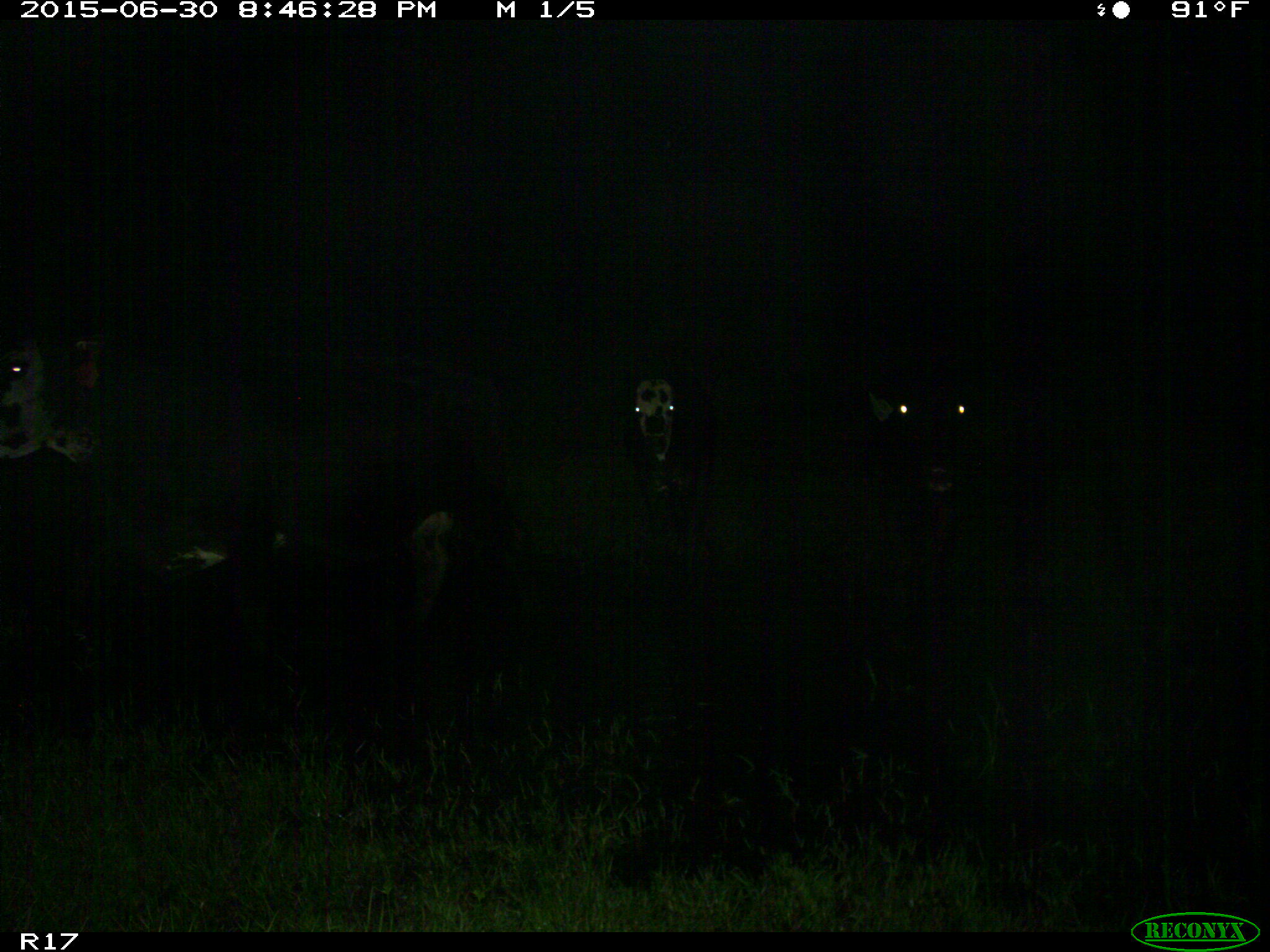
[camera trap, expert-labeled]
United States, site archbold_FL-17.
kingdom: Animalia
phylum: Chordata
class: Mammalia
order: Artiodactyla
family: Bovidae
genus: Bos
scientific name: Bos taurus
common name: domestic cow